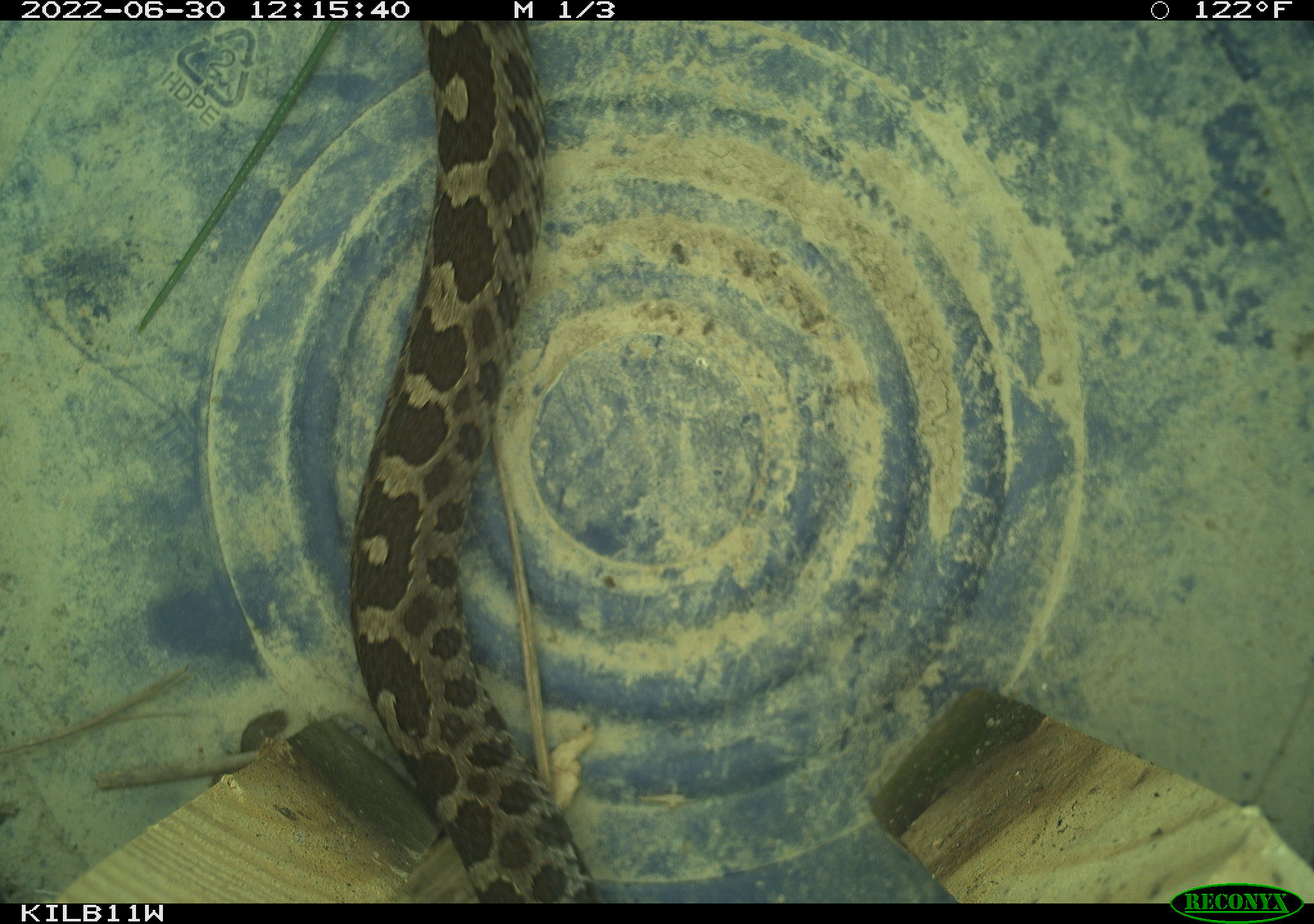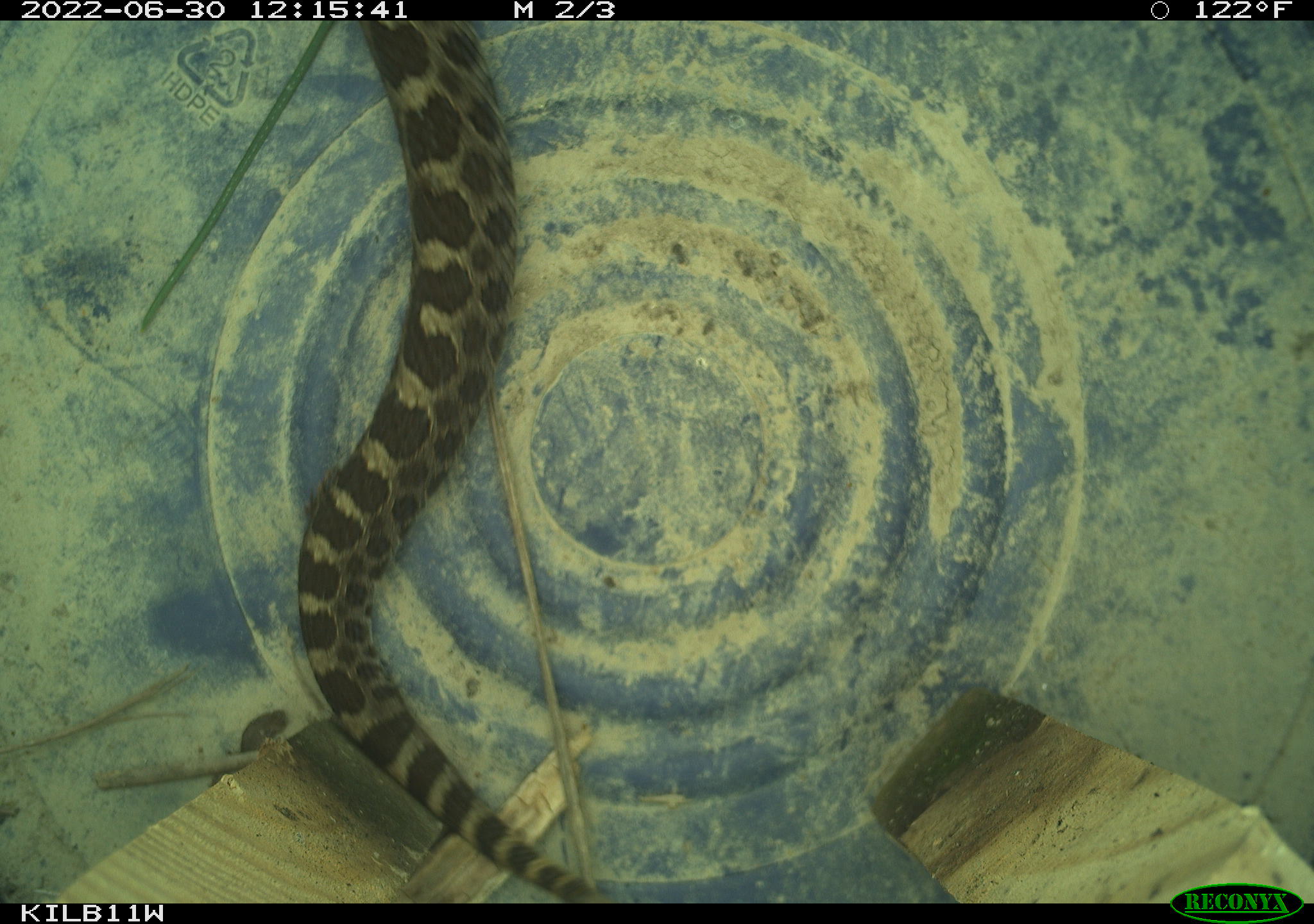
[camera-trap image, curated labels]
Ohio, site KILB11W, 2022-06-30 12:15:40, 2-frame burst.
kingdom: Animalia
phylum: Chordata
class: Reptilia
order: Squamata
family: Viperidae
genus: Sistrurus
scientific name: Sistrurus catenatus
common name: eastern massasauga